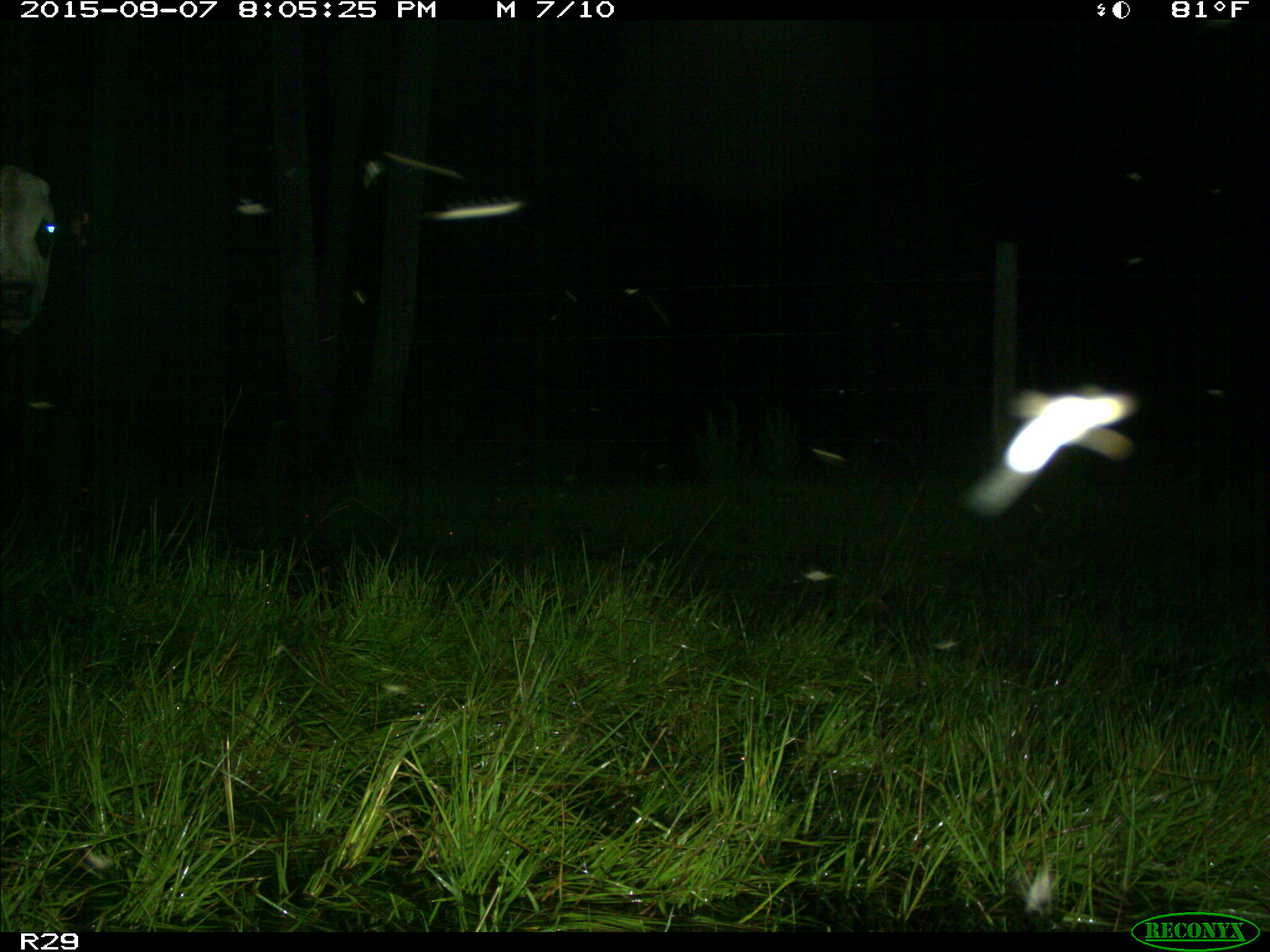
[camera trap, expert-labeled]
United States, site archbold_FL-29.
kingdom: Animalia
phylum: Chordata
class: Mammalia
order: Artiodactyla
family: Bovidae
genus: Bos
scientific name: Bos taurus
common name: domestic cow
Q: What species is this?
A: Bos taurus (domestic cow).